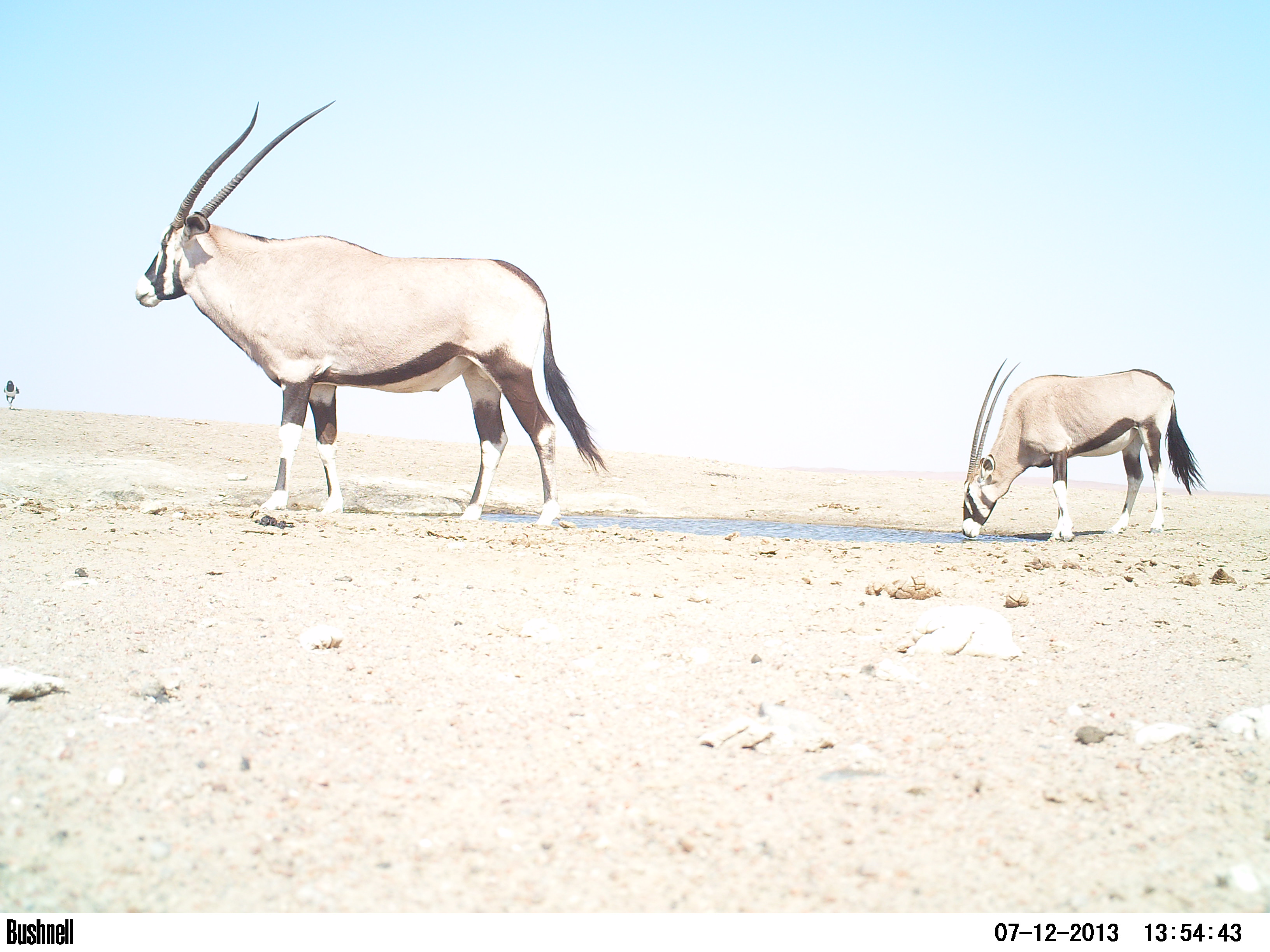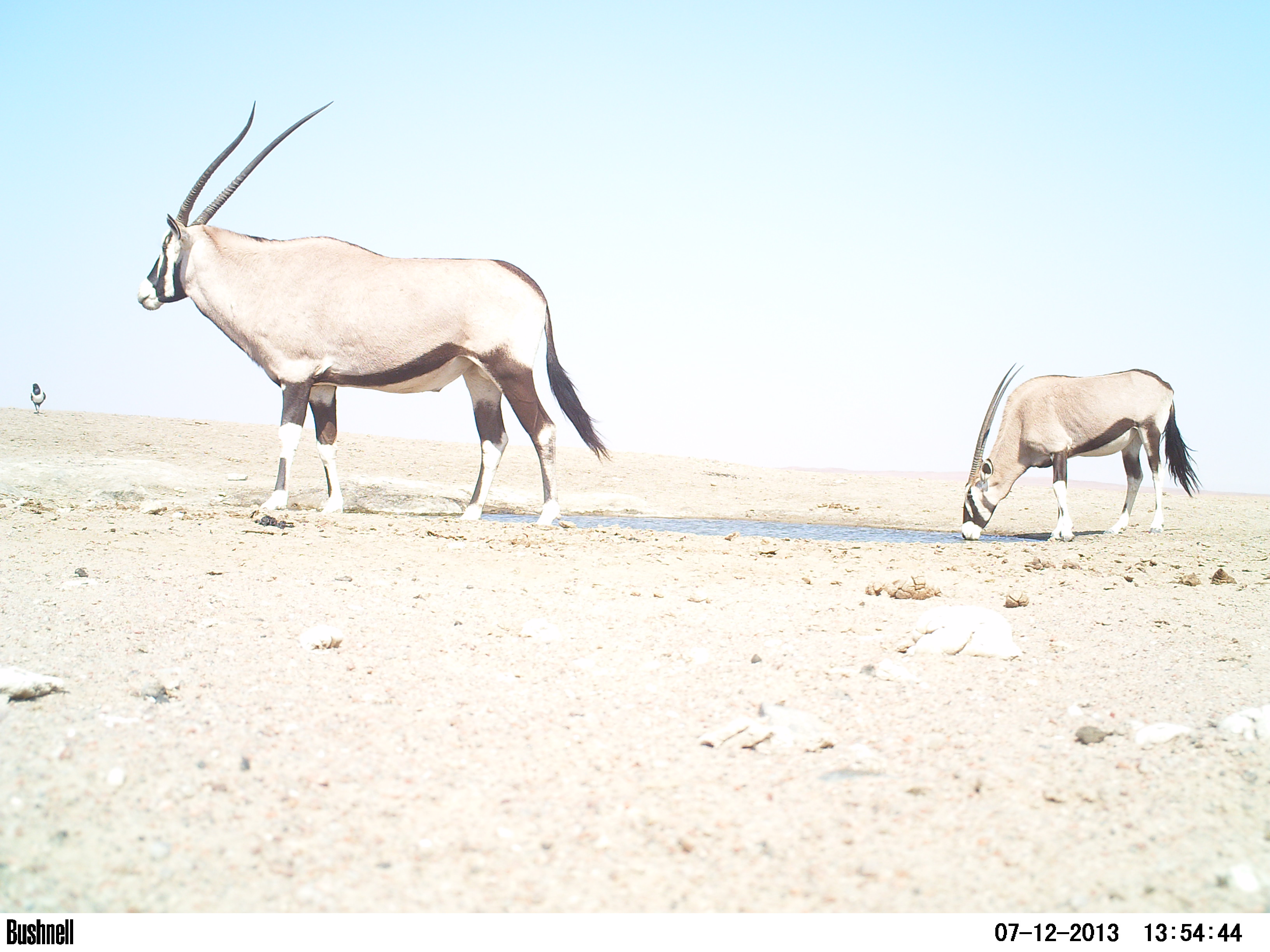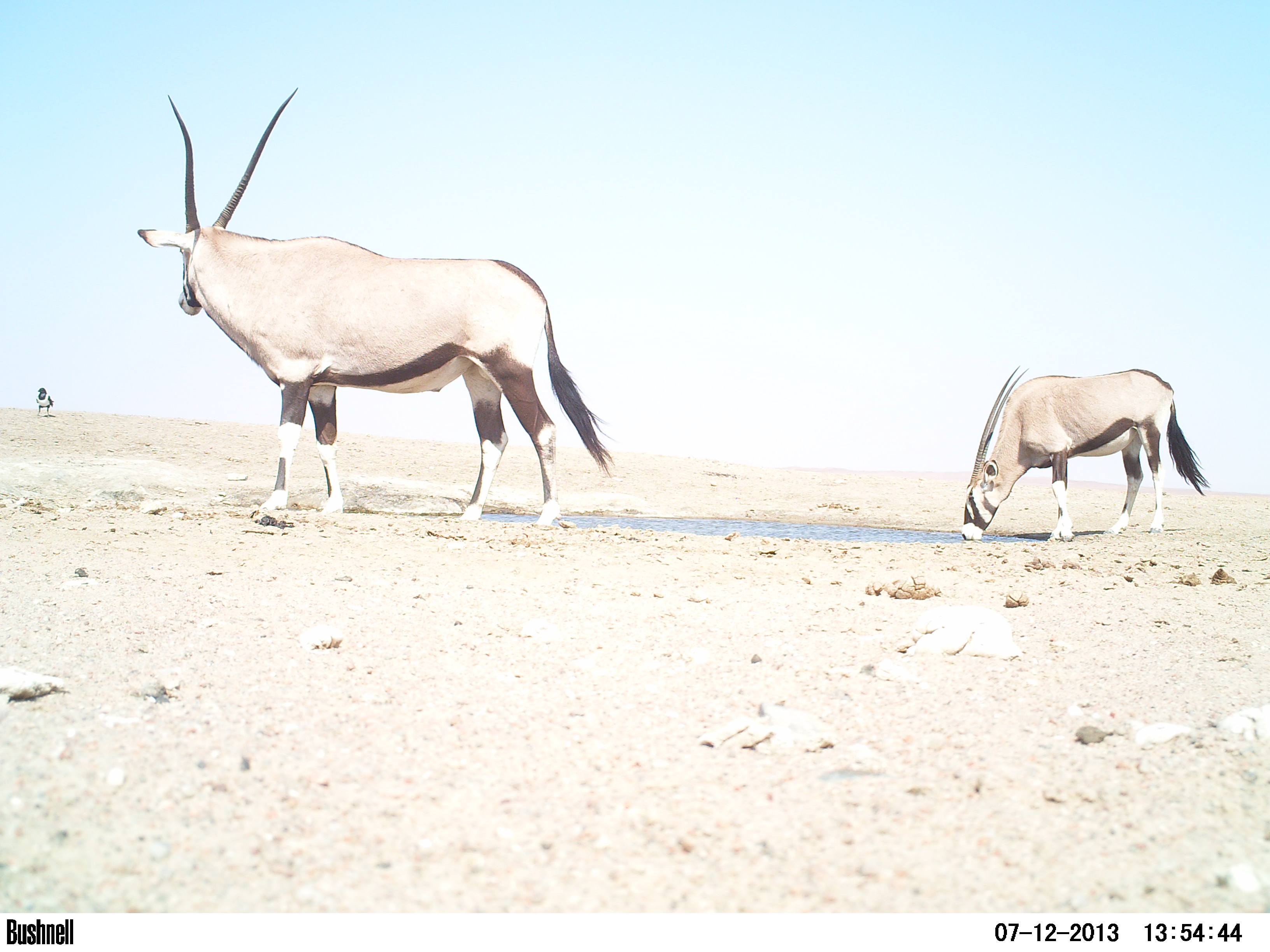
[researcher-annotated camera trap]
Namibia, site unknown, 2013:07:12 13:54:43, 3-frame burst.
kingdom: Animalia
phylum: Chordata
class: Mammalia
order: Artiodactyla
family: Bovidae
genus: Oryx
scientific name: Oryx gazella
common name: gemsbok